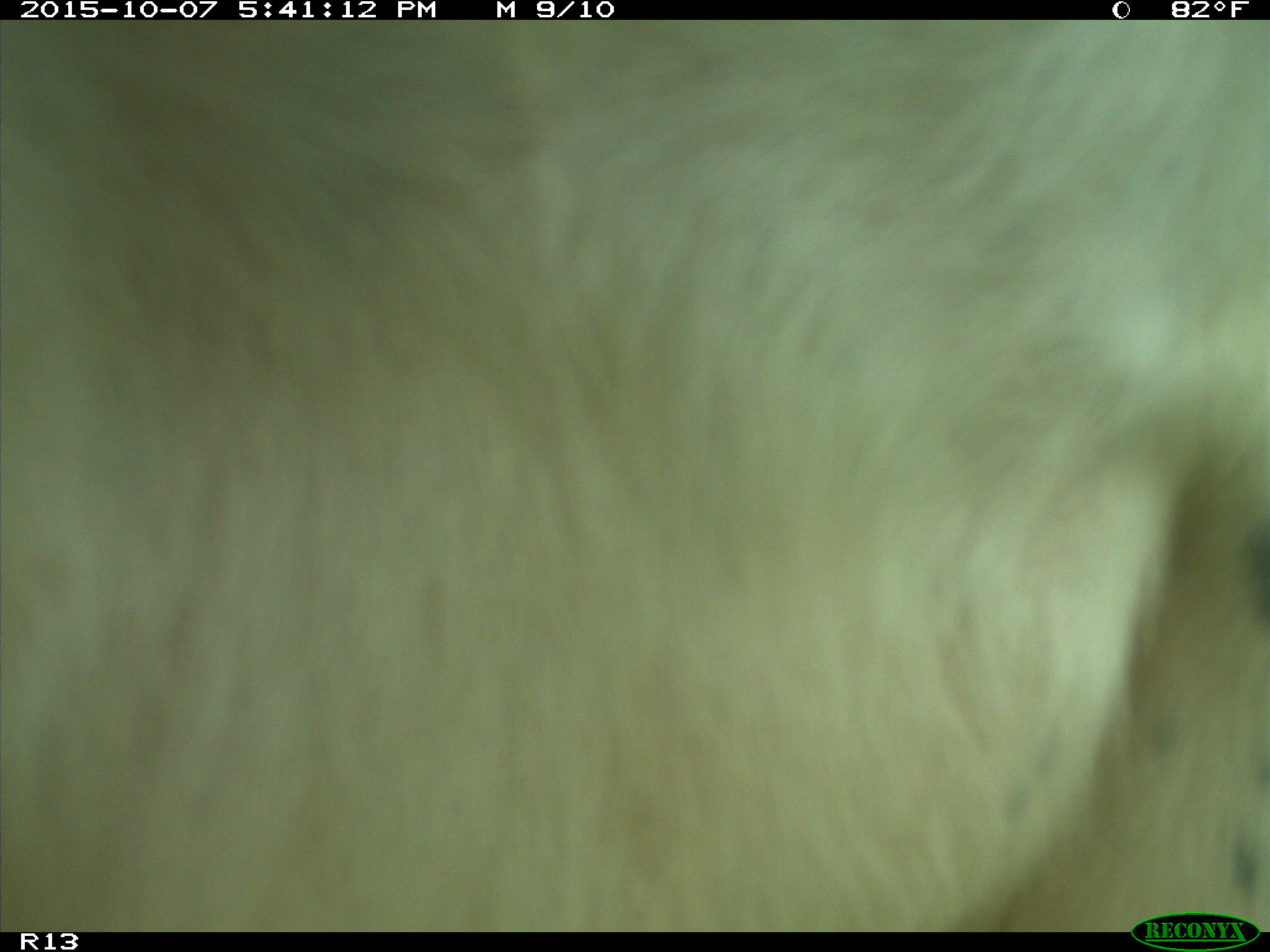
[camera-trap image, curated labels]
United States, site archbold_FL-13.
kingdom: Animalia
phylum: Chordata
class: Mammalia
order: Artiodactyla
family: Bovidae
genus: Bos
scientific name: Bos taurus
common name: domestic cow